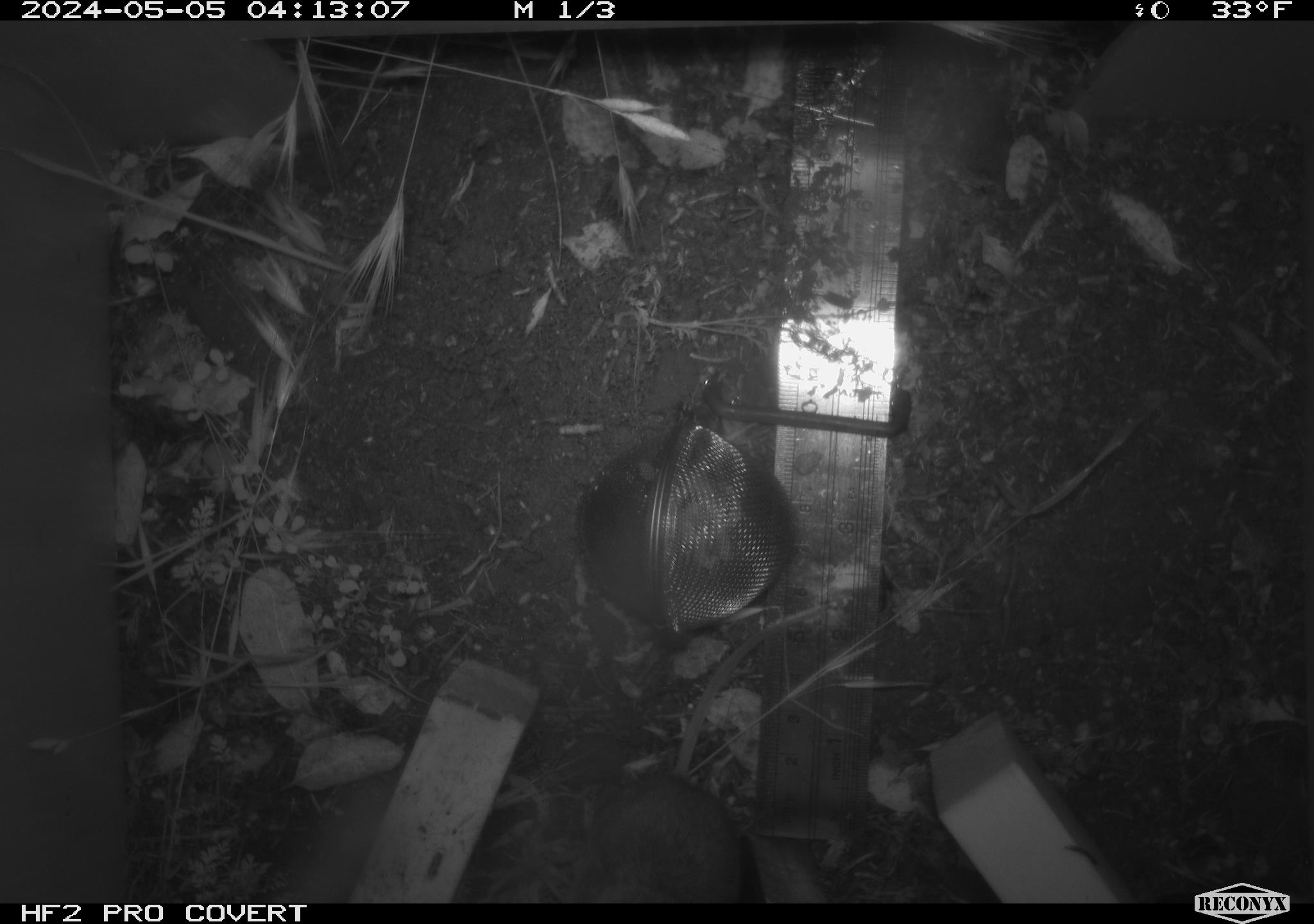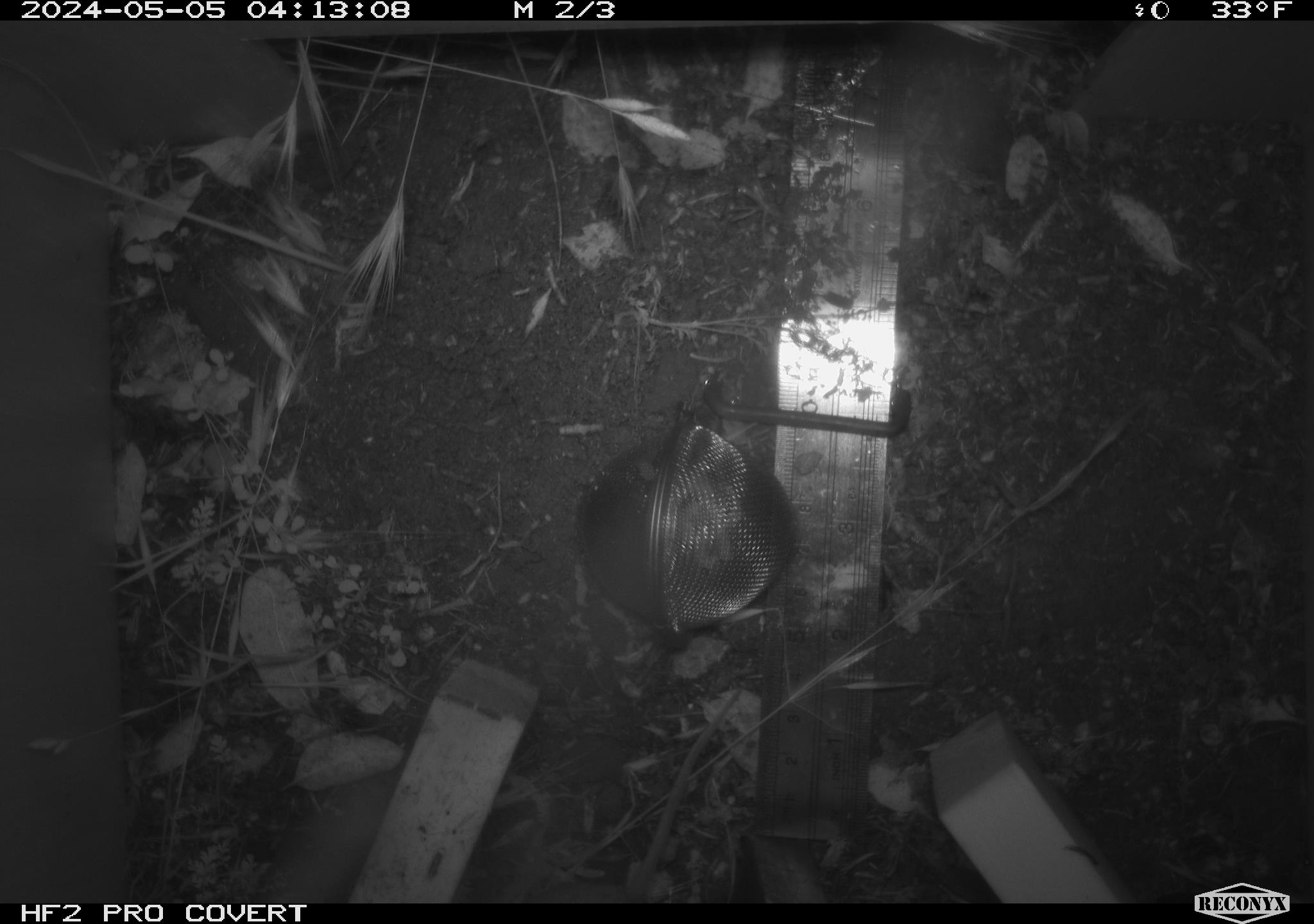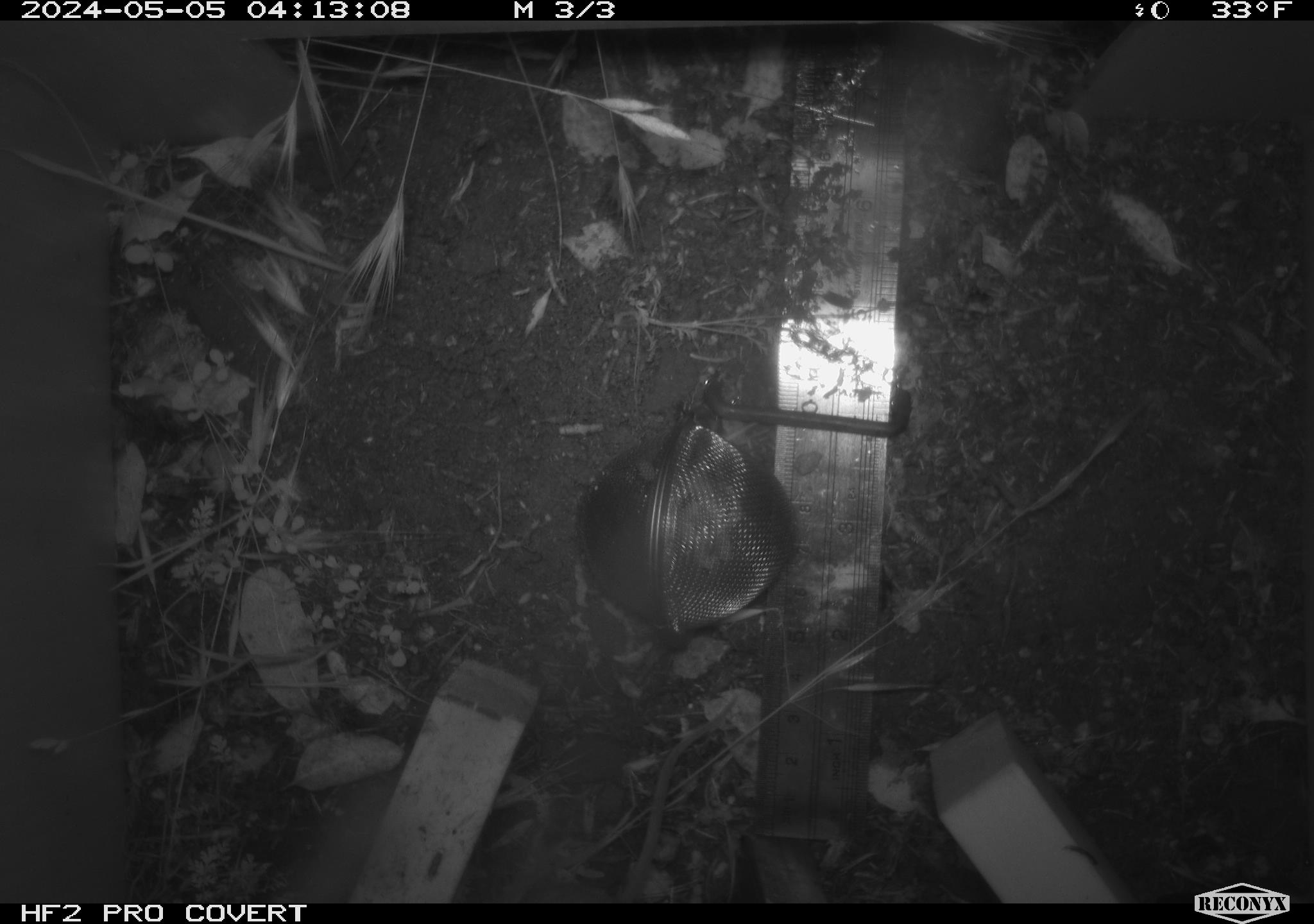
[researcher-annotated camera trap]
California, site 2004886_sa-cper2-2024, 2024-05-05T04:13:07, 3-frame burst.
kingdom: Animalia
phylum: Chordata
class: Mammalia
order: Rodentia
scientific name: Rodentia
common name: rodent